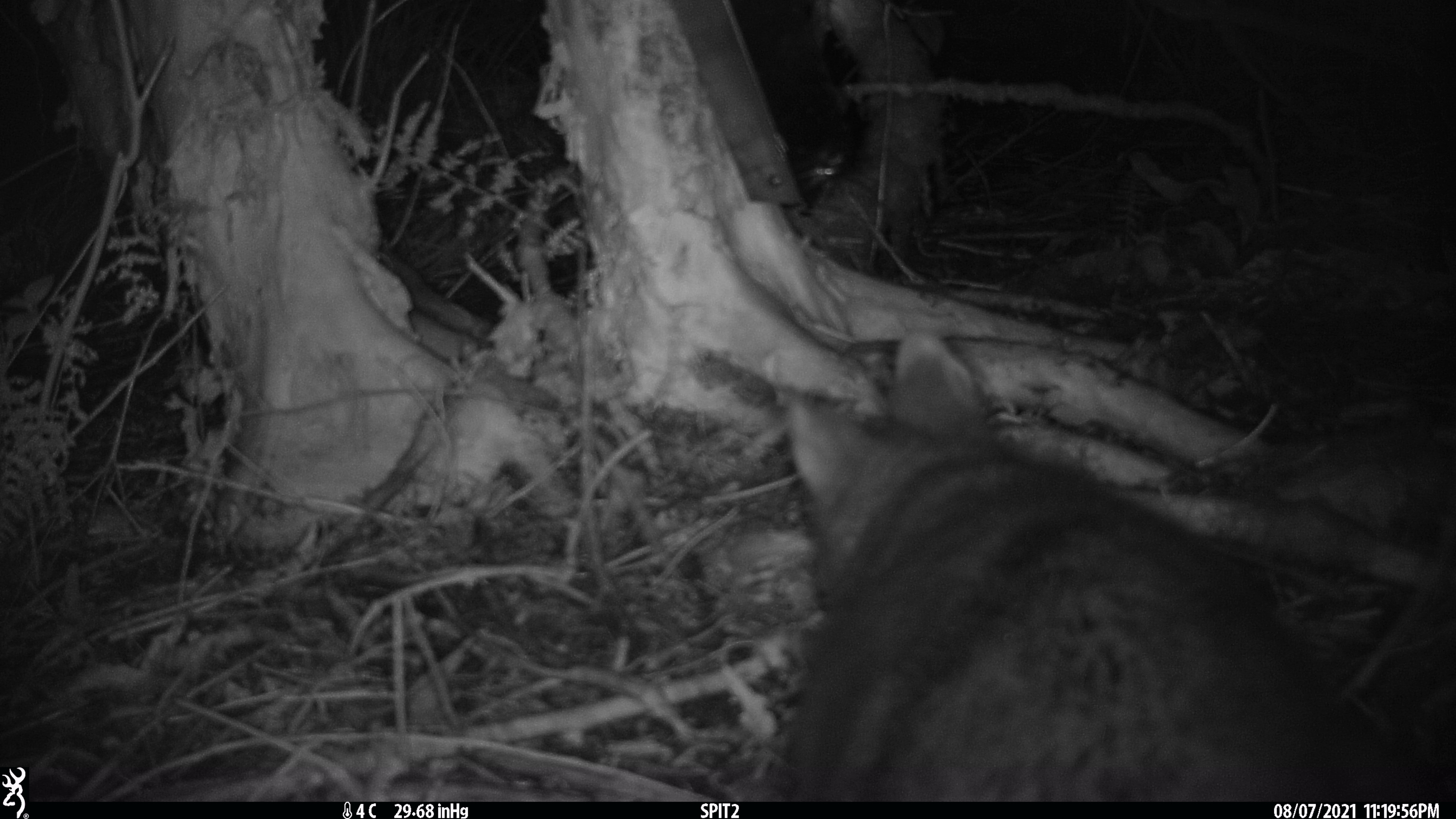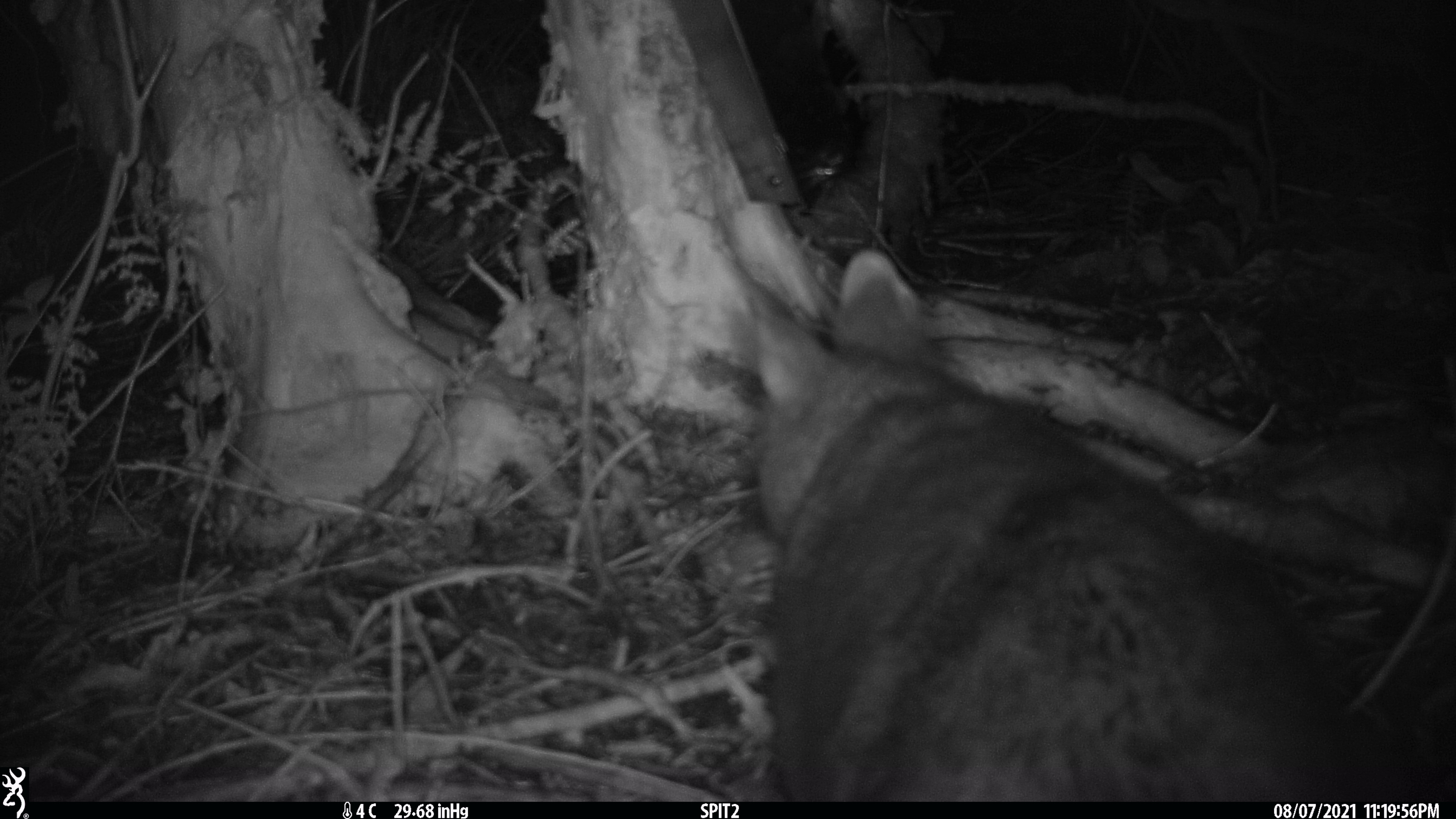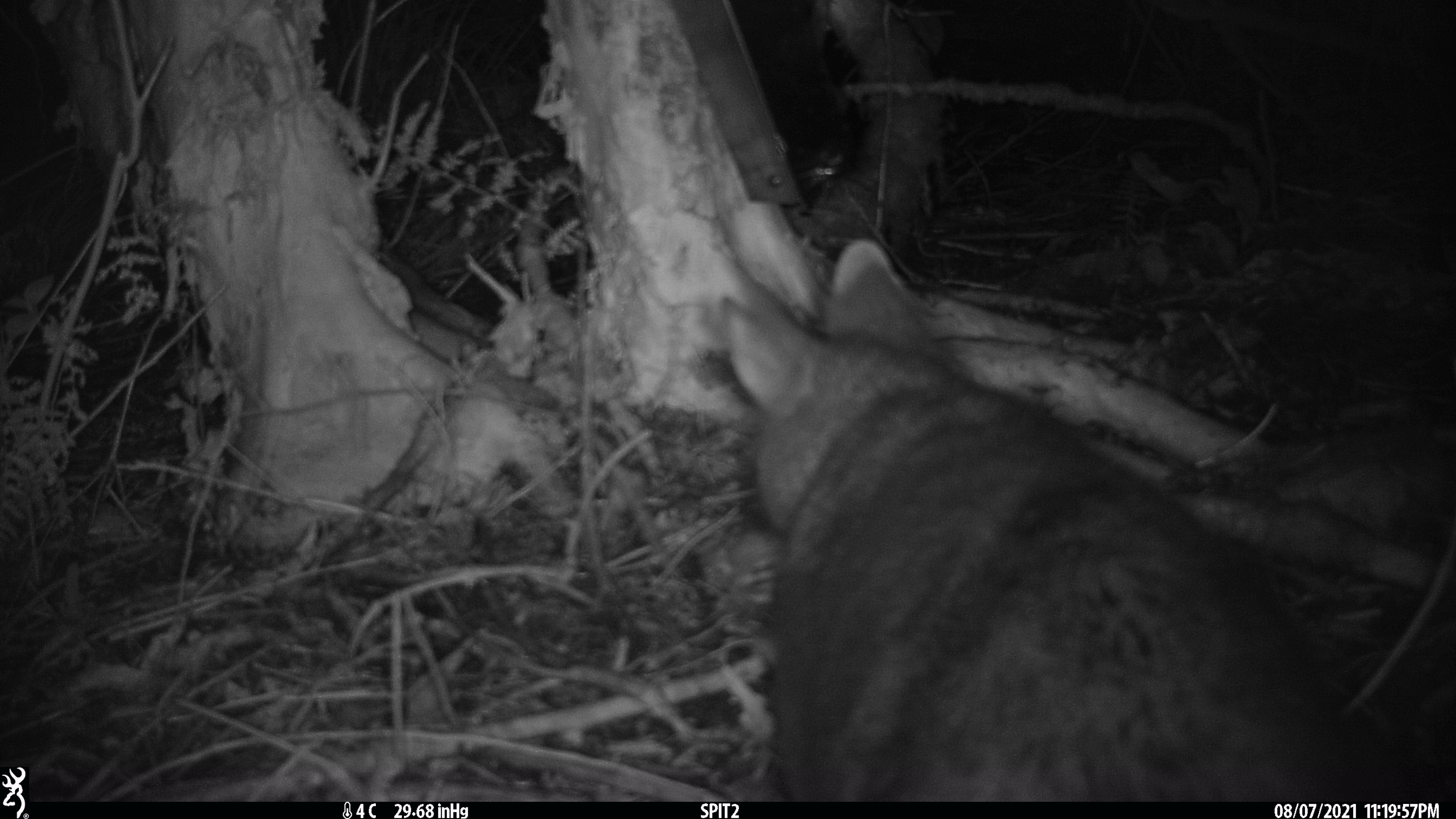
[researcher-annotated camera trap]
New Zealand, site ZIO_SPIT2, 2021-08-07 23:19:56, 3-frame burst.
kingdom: Animalia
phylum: Chordata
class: Mammalia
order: Diprotodontia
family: Phalangeridae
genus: Trichosurus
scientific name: Trichosurus vulpecula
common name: common brushtail possum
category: possum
Possum (common brushtail possum) (Trichosurus vulpecula).